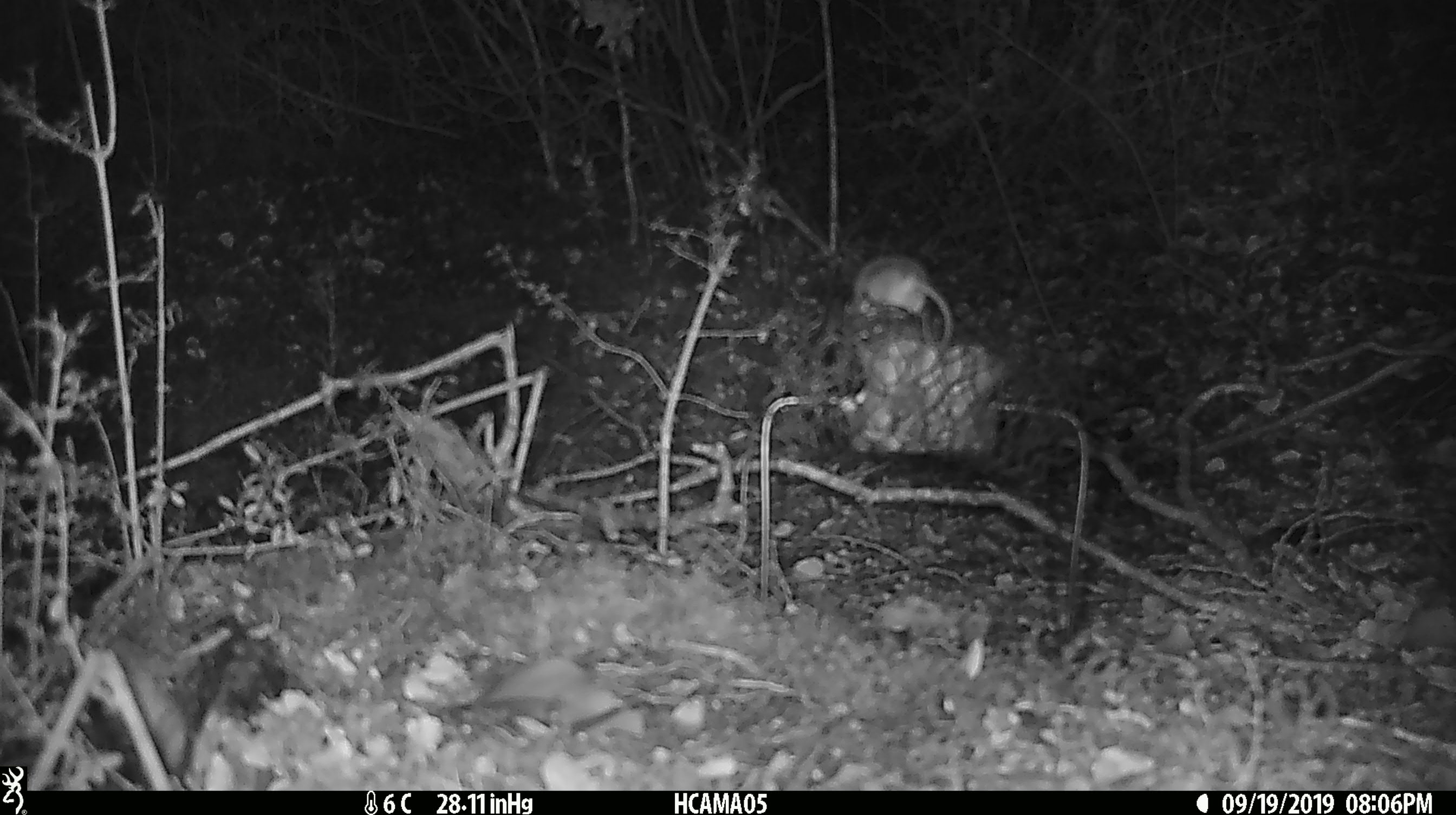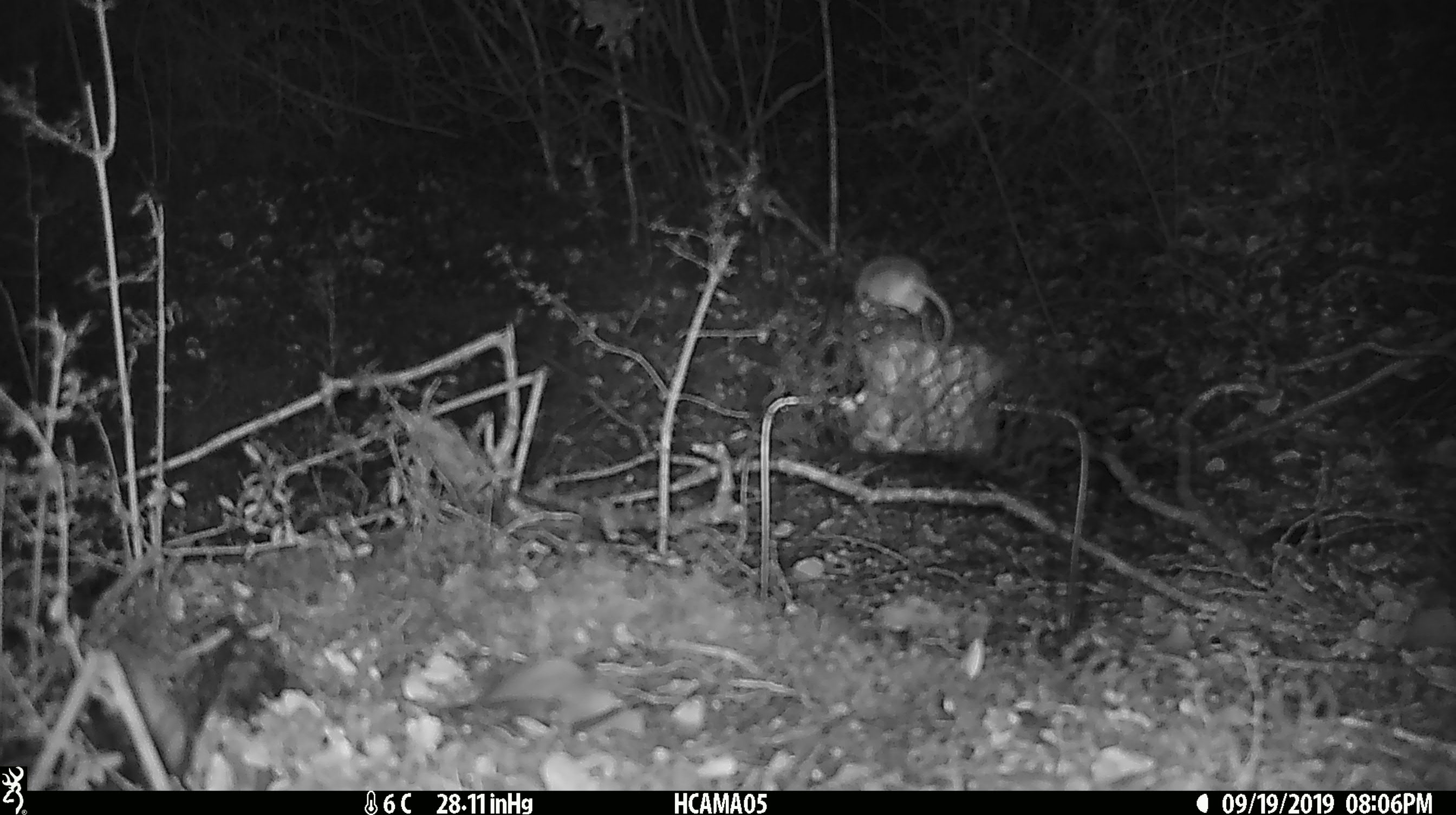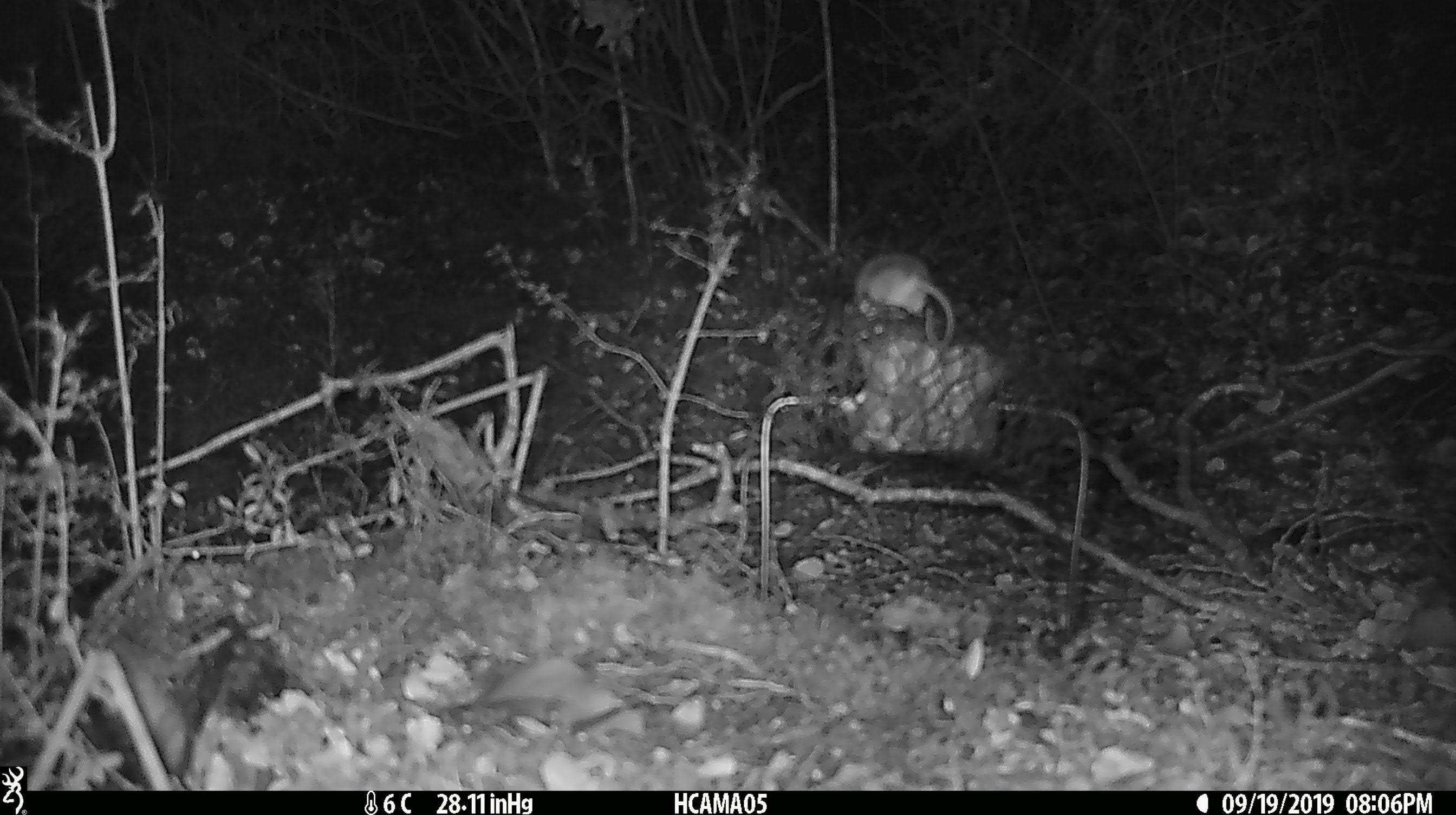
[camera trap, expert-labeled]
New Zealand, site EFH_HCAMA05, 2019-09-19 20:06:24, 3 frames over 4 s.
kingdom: Animalia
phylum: Chordata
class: Mammalia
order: Rodentia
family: Muridae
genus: Mus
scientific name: Mus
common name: mouse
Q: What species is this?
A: Mouse (Mus).